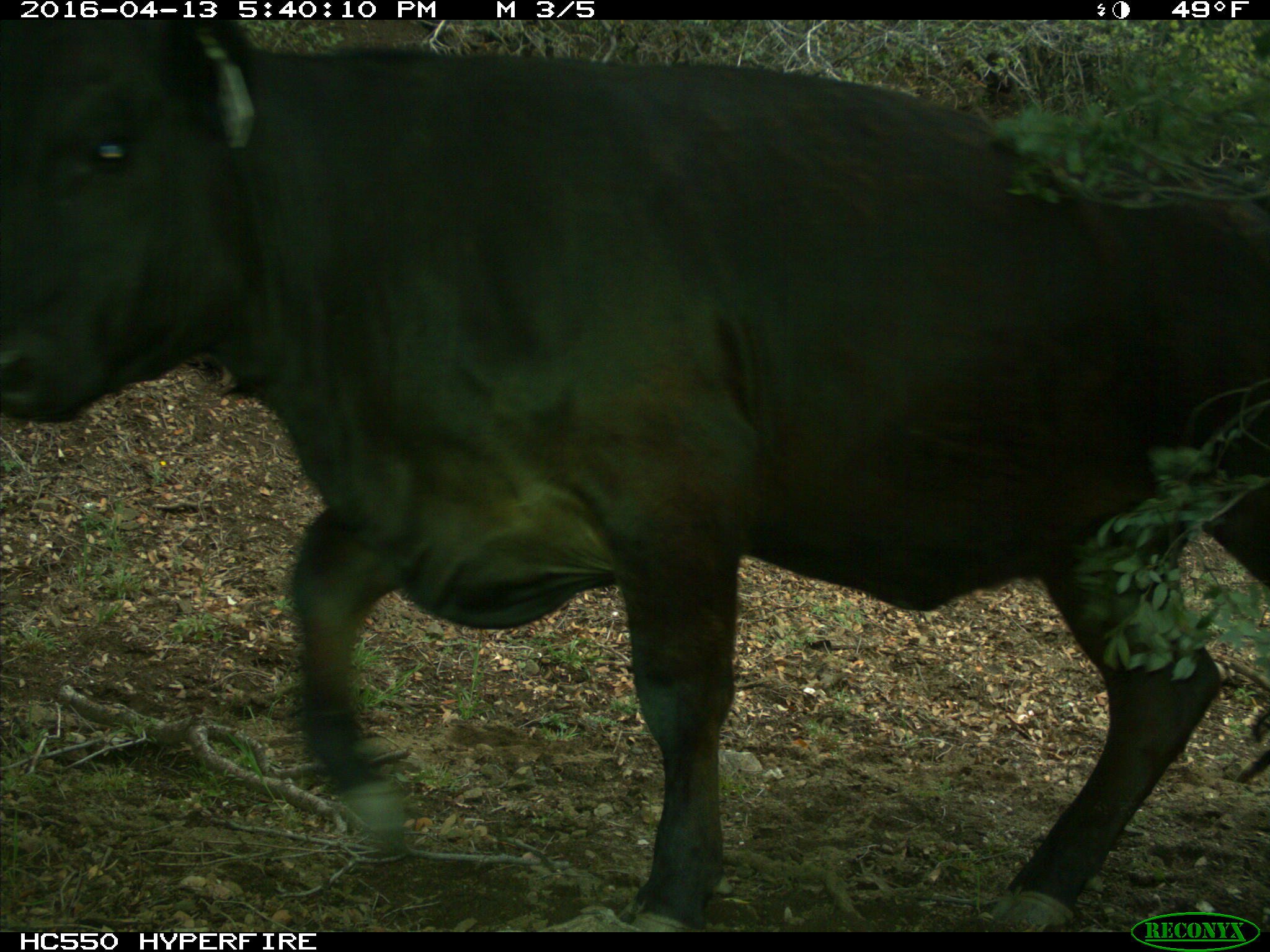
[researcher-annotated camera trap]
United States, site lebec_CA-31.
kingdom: Animalia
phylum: Chordata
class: Mammalia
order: Artiodactyla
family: Bovidae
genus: Bos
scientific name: Bos taurus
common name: domestic cow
Bos taurus (domestic cow).